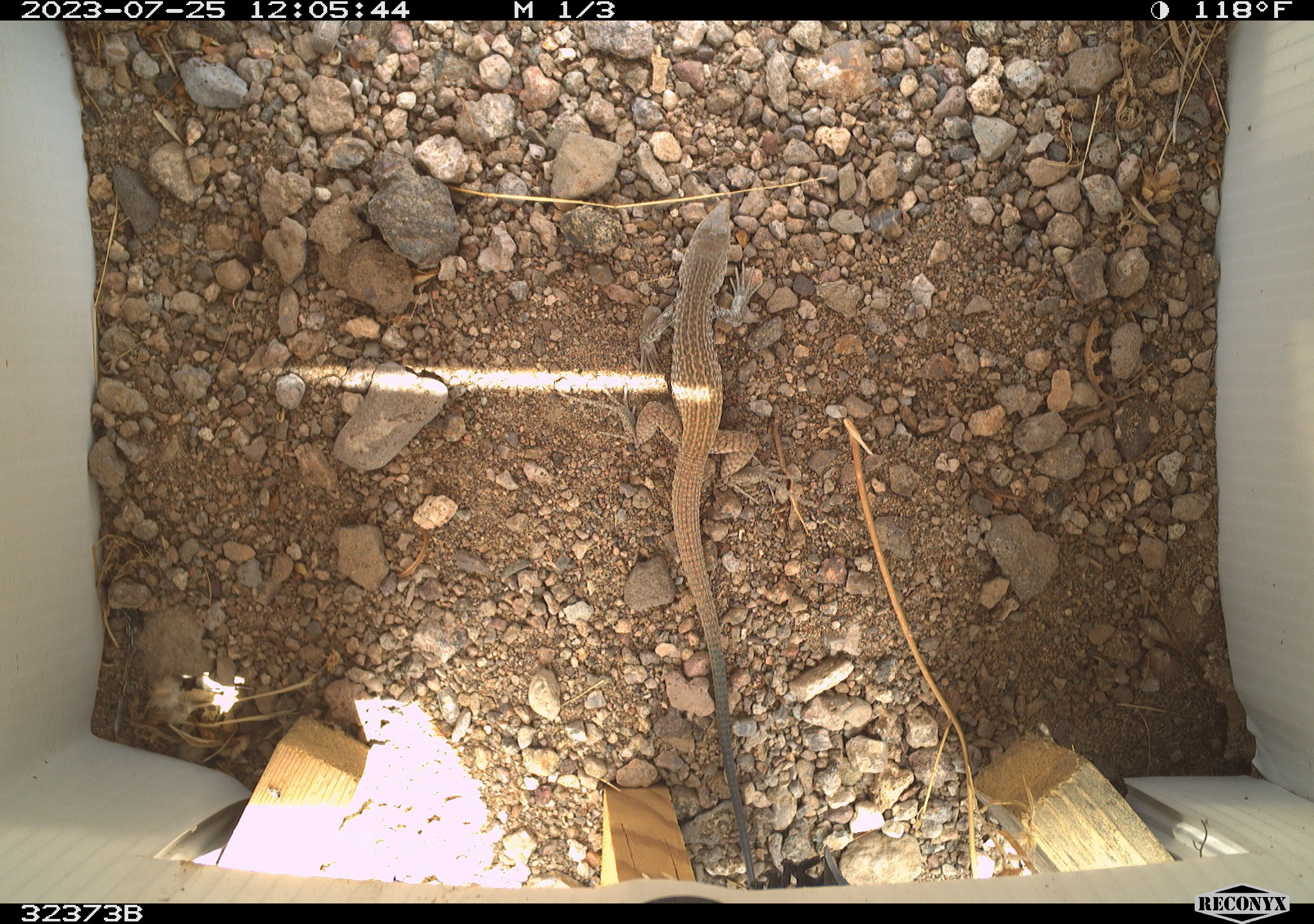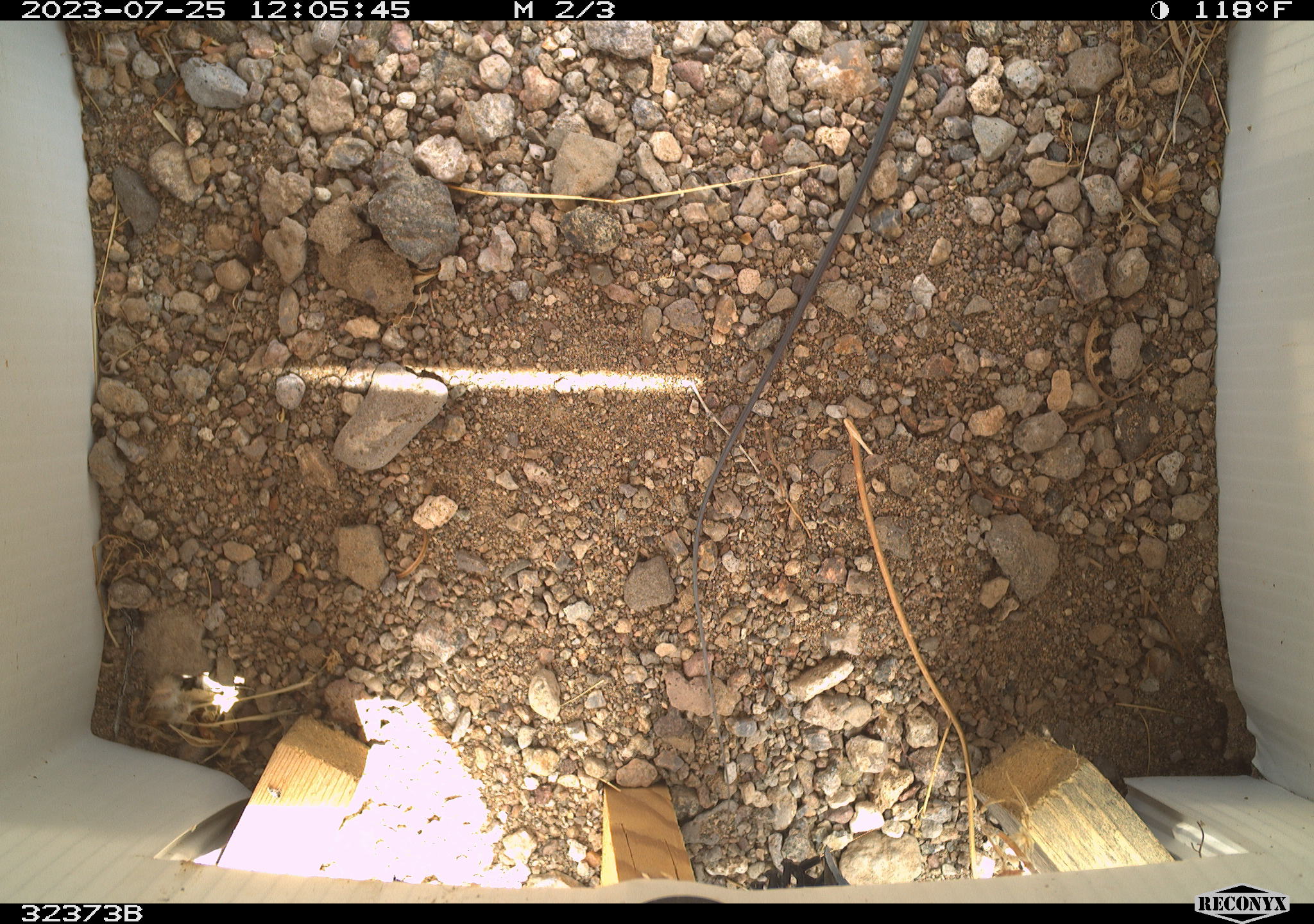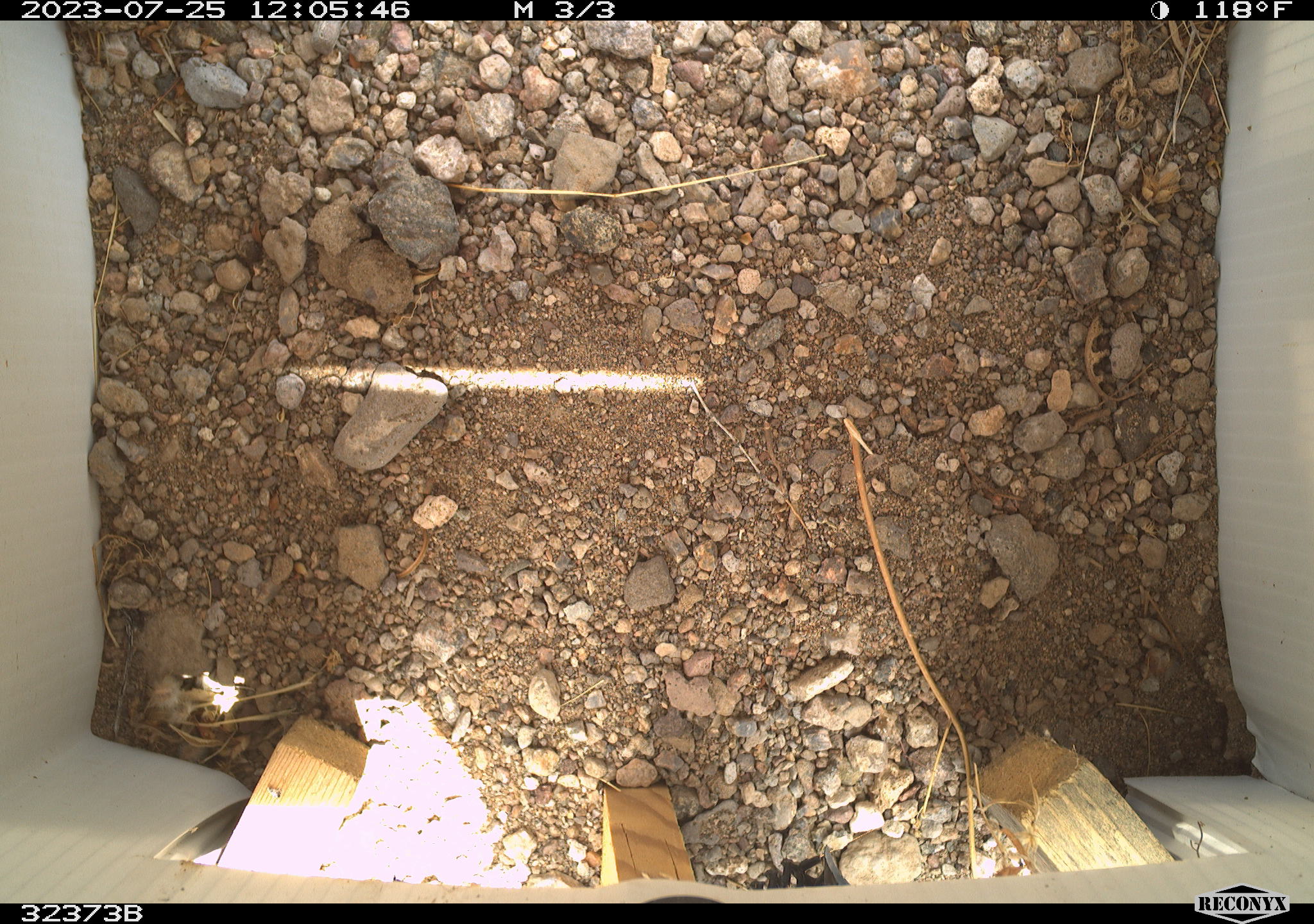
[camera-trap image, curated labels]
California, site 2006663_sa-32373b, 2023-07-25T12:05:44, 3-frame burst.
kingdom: Animalia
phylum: Chordata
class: Reptilia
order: Squamata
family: Teiidae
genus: Aspidoscelis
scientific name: Aspidoscelis tigris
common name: western whiptail